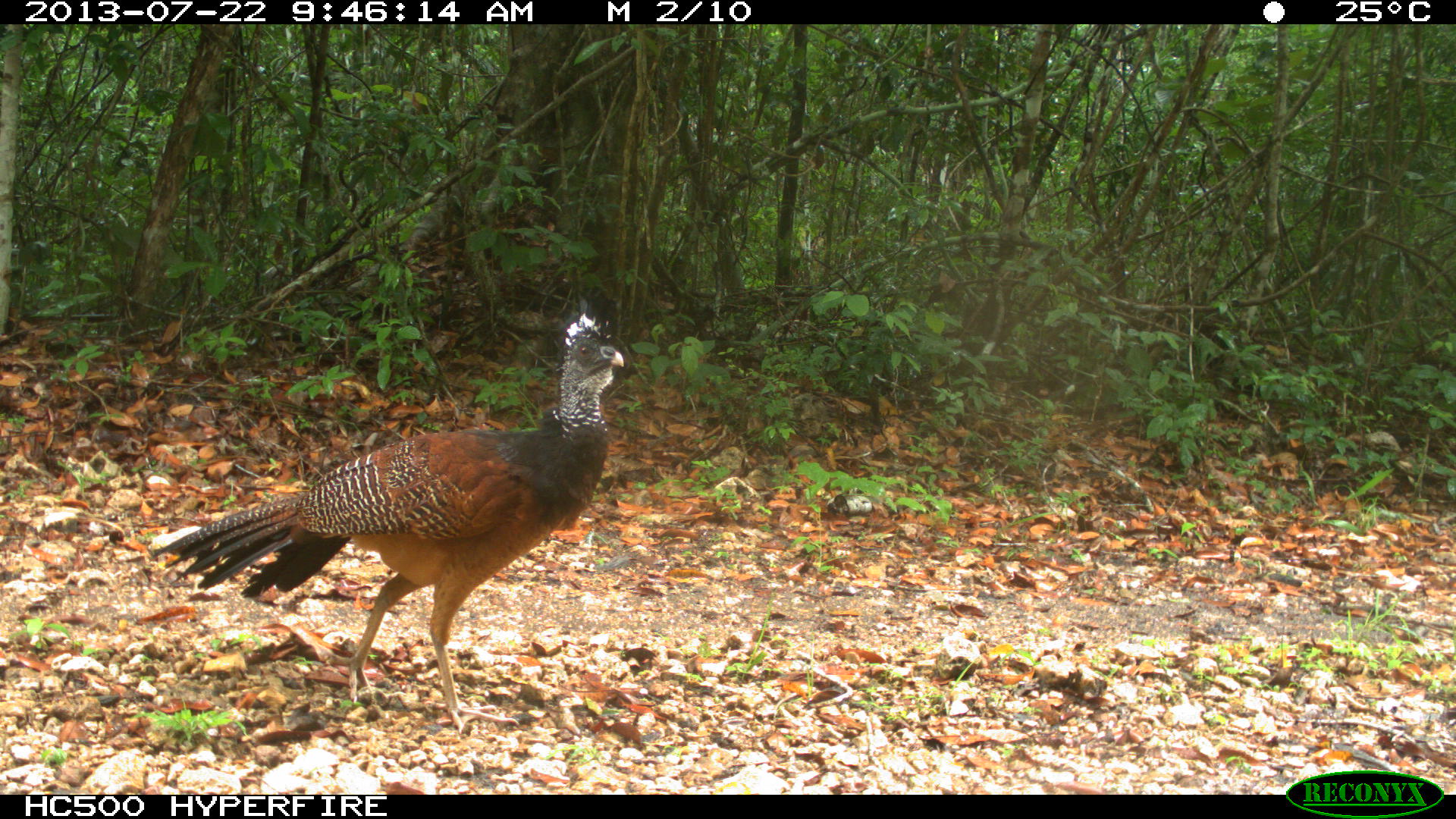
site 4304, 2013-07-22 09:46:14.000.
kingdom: Animalia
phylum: Chordata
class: Aves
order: Galliformes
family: Cracidae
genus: Crax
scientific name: Crax rubra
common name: great curassow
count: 1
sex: female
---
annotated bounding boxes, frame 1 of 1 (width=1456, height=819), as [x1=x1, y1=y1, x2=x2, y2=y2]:
crax rubra: [x1=145, y1=309, x2=625, y2=728]